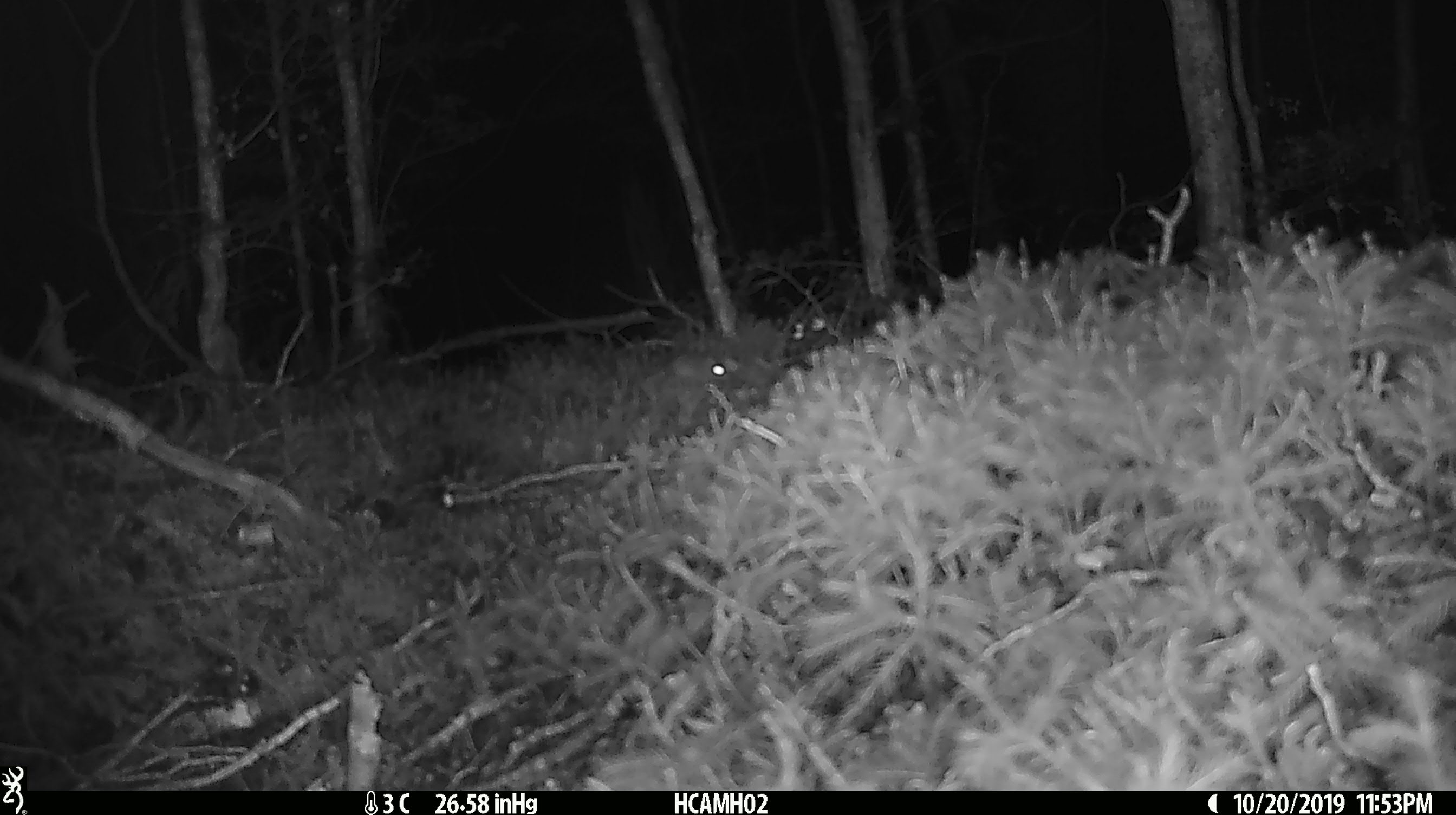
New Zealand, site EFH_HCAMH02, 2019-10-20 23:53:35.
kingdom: Animalia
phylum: Chordata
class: Mammalia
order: Rodentia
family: Muridae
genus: Mus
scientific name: Mus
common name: mouse